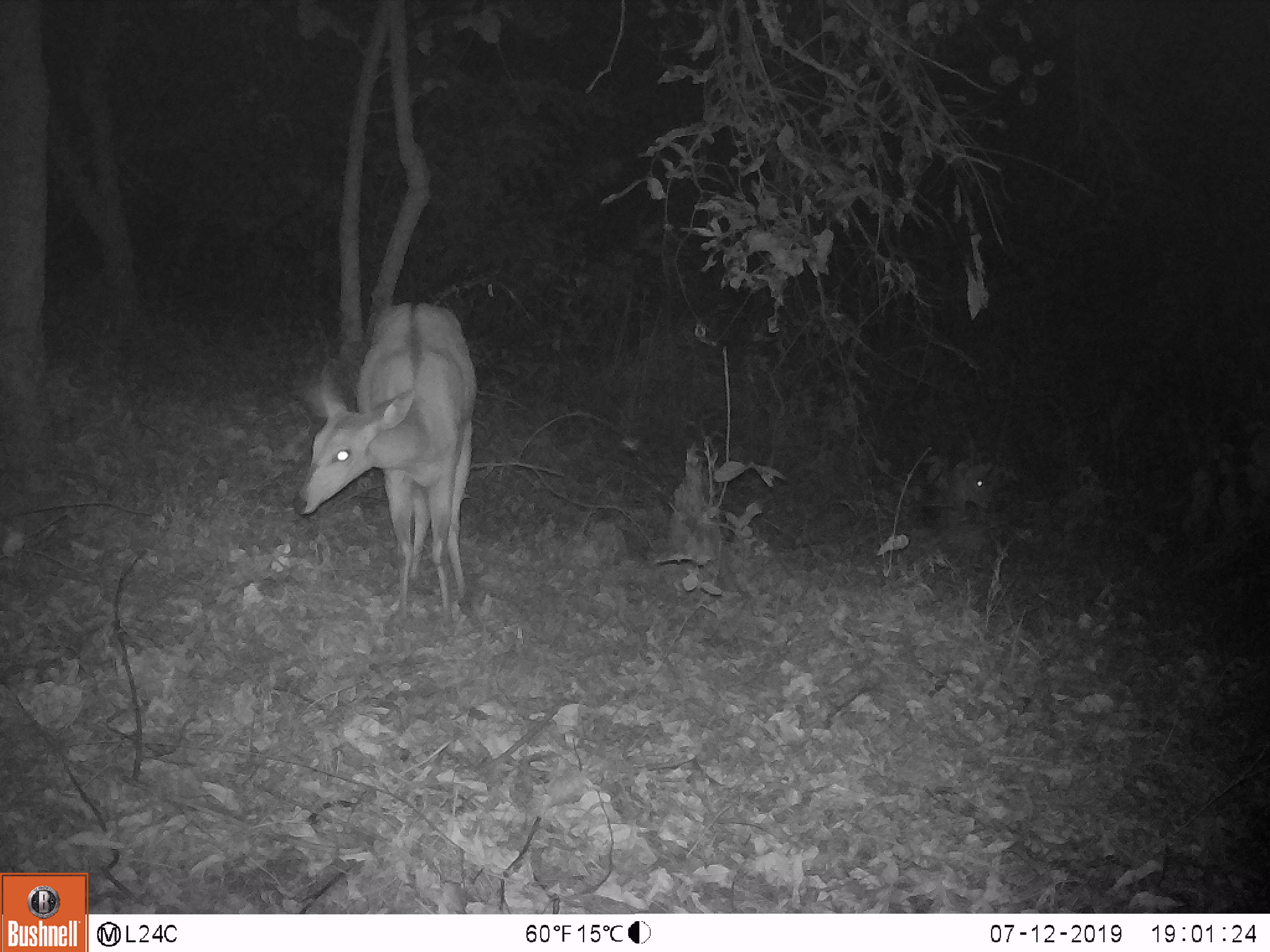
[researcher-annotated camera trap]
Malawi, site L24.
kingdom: Animalia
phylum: Chordata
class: Mammalia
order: Artiodactyla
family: Bovidae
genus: Tragelaphus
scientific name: Tragelaphus sylvaticus sylvaticus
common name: cape bushbuck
Cape bushbuck (Tragelaphus sylvaticus sylvaticus), count 2.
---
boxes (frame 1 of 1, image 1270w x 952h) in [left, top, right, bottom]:
cape bushbuck: [296, 289, 479, 614]; [921, 454, 1012, 537]